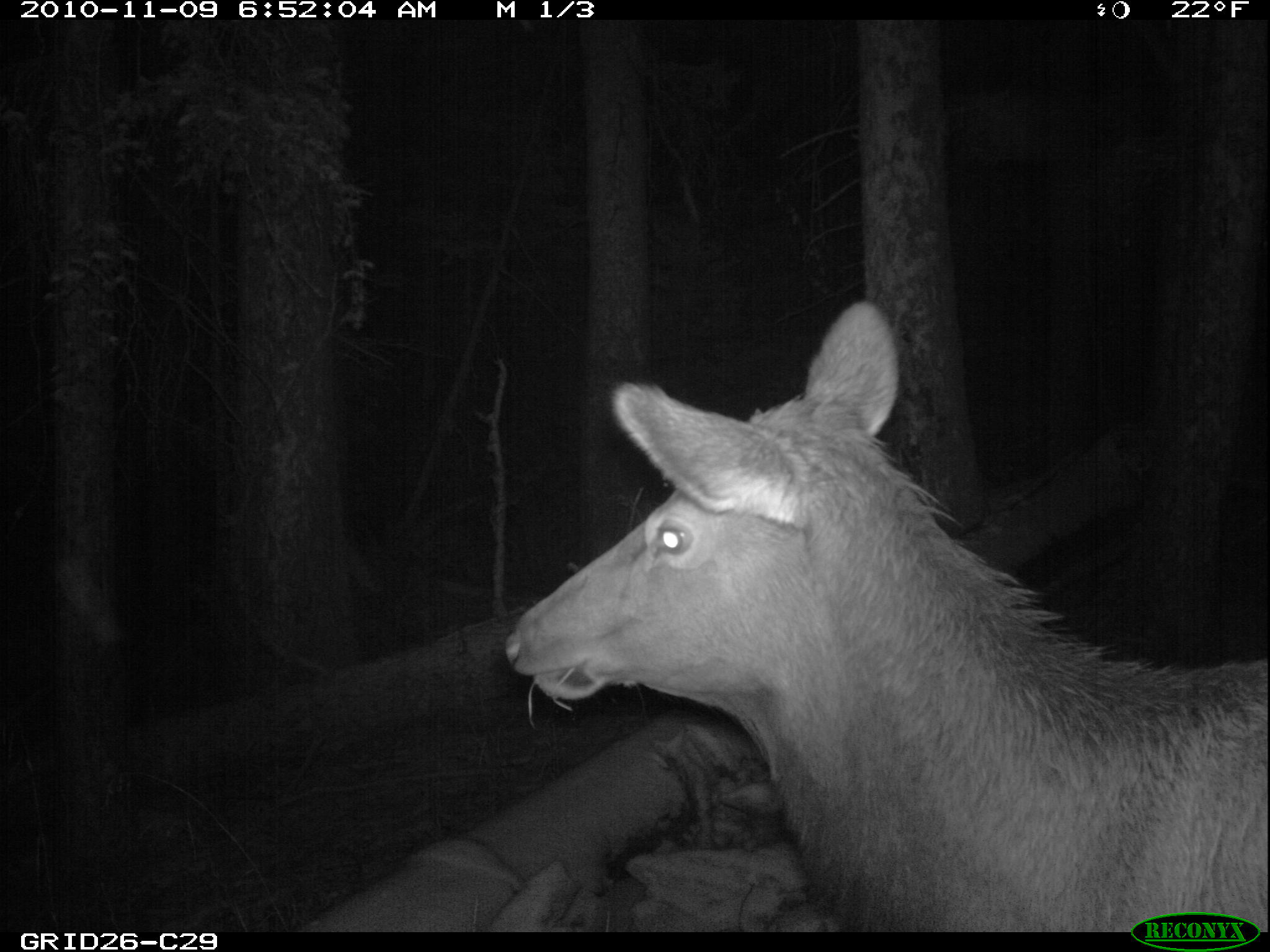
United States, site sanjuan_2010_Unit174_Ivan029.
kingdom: Animalia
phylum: Chordata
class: Mammalia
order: Artiodactyla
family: Cervidae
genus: Cervus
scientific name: Cervus elaphus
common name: red deer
Cervus elaphus (red deer).